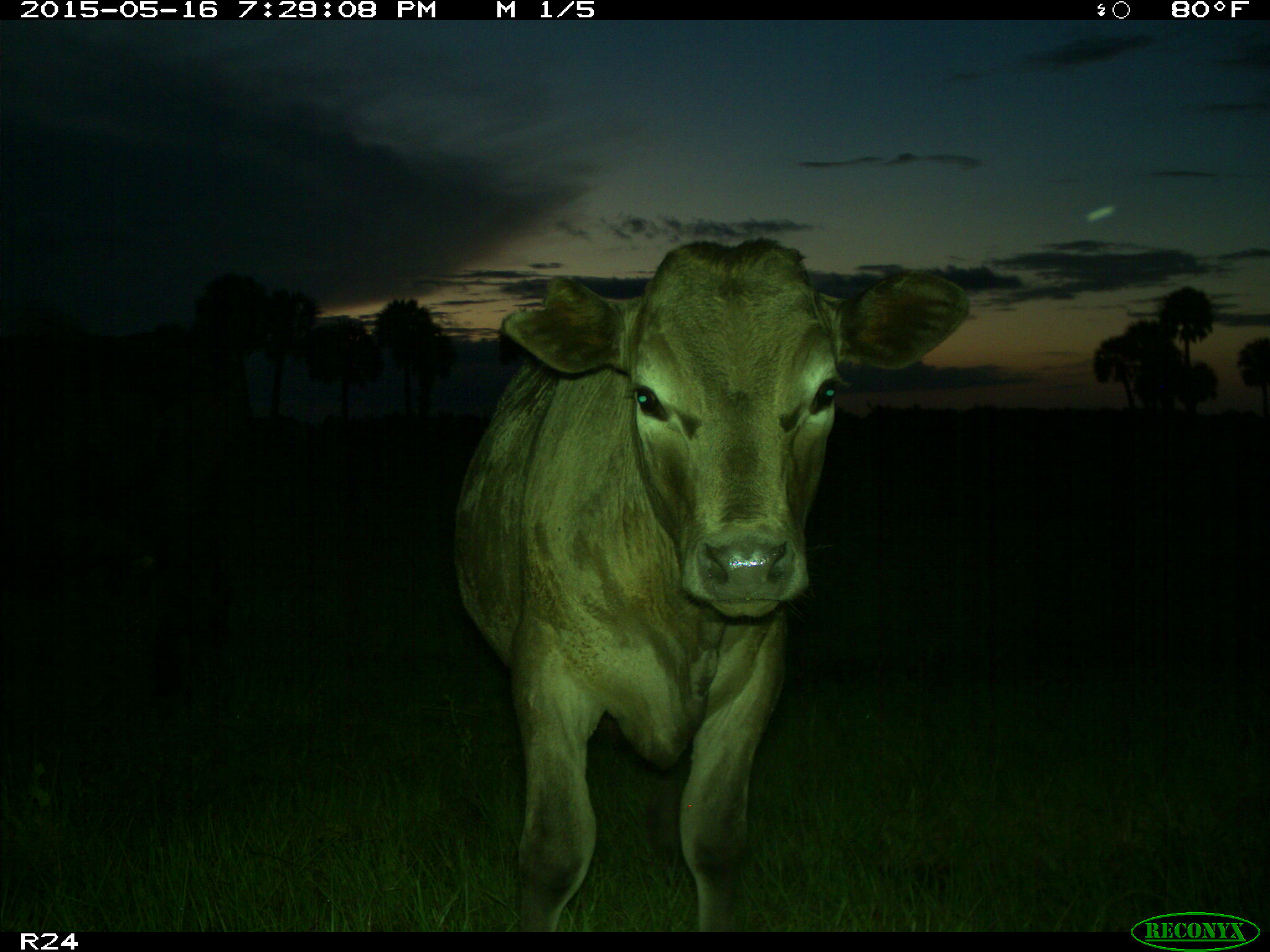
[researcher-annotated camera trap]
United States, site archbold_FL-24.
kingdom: Animalia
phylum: Chordata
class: Mammalia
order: Artiodactyla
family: Bovidae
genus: Bos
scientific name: Bos taurus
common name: domestic cow